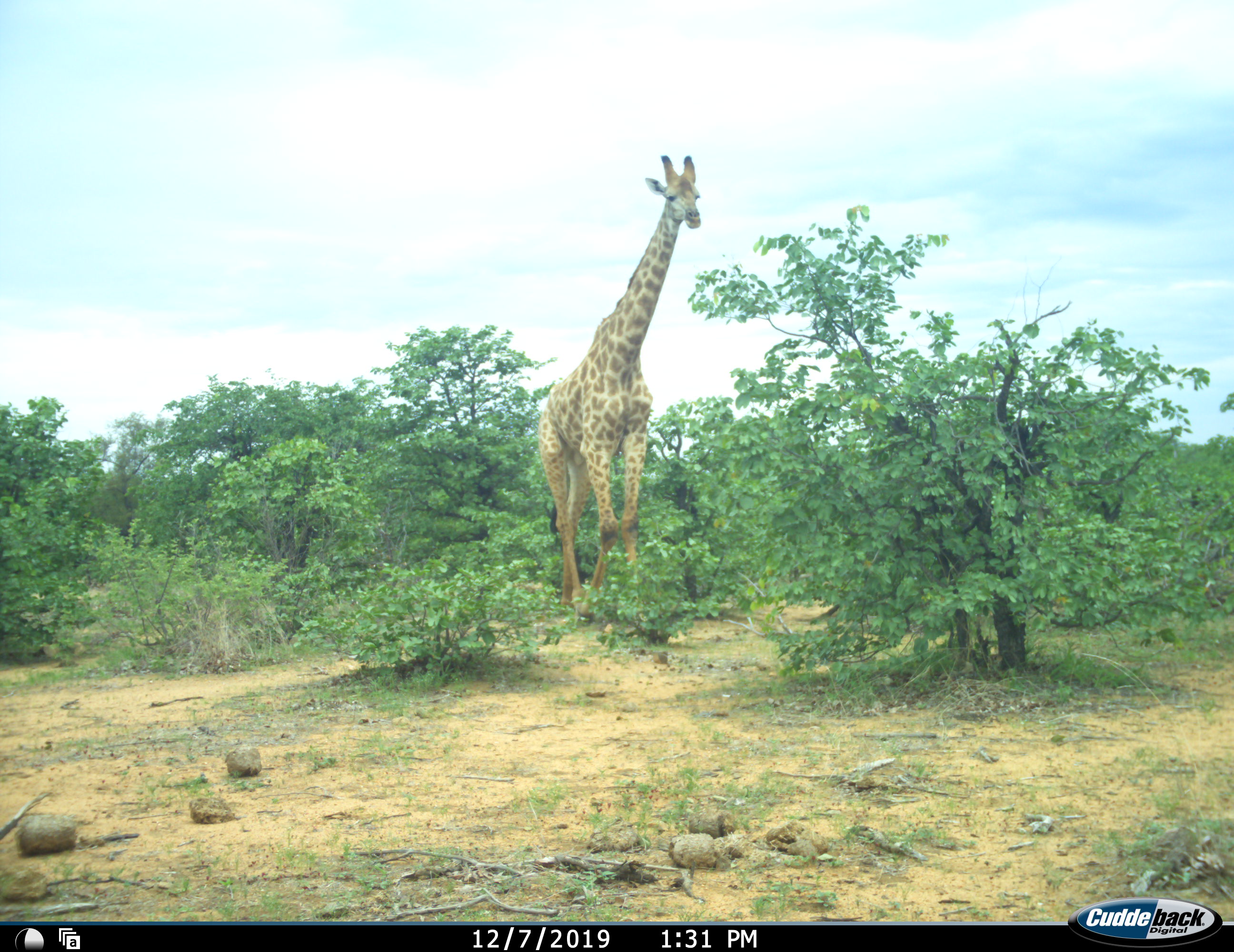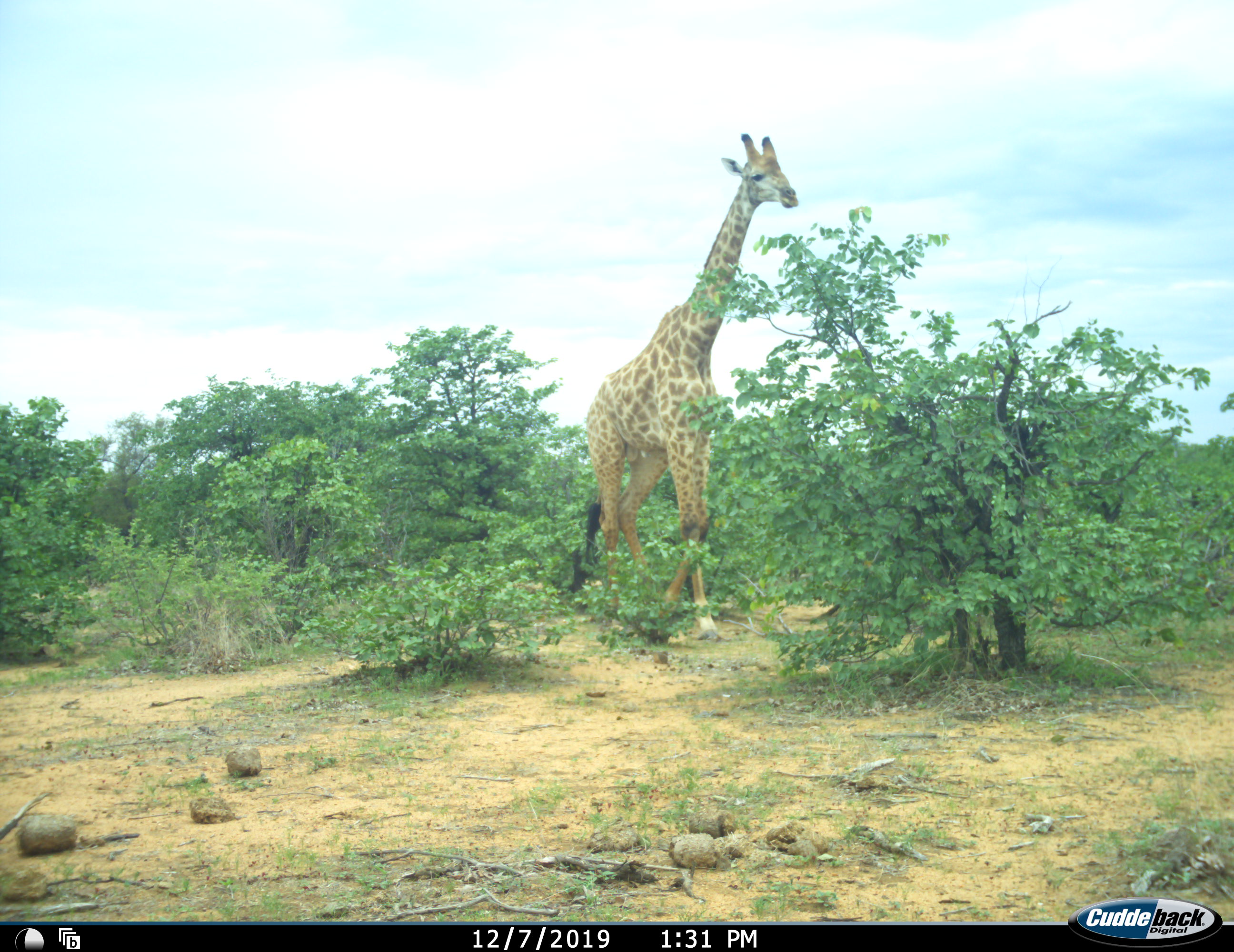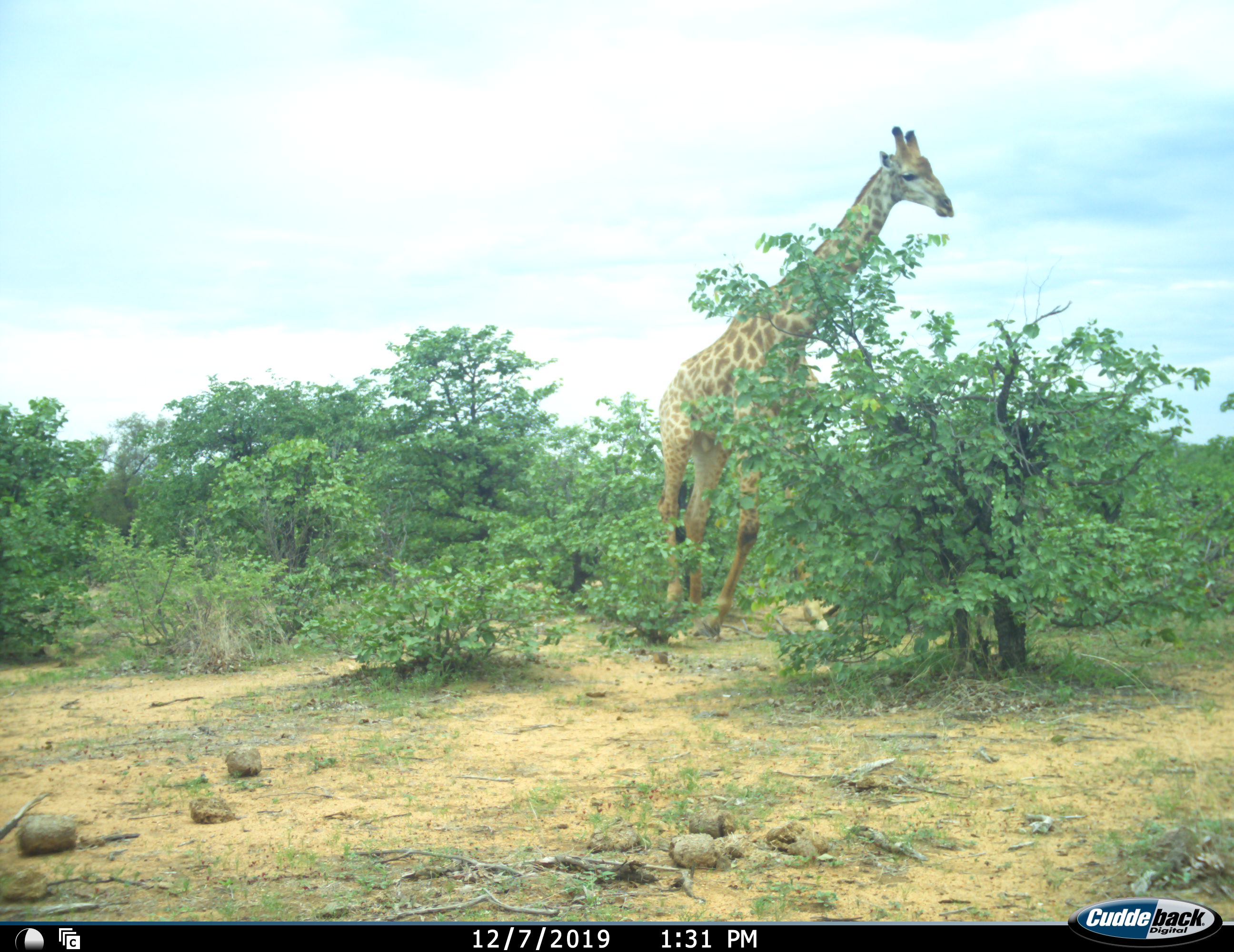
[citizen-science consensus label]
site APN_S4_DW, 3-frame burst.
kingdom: Animalia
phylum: Chordata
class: Mammalia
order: Artiodactyla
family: Giraffidae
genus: Giraffa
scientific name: Giraffa camelopardalis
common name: giraffe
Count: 1.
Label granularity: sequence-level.